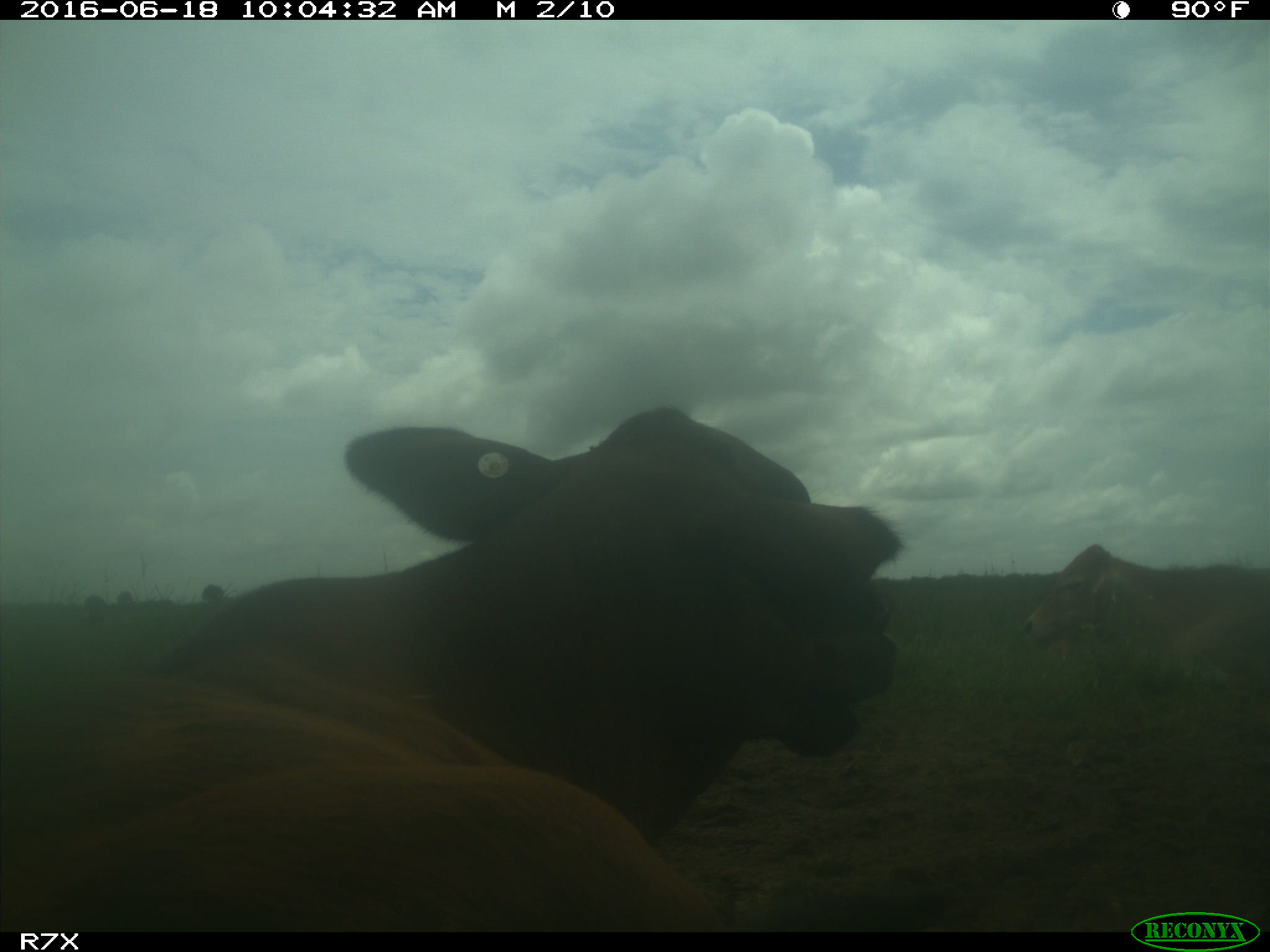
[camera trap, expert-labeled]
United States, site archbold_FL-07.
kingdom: Animalia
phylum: Chordata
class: Mammalia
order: Artiodactyla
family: Bovidae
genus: Bos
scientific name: Bos taurus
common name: domestic cow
Bos taurus (domestic cow).